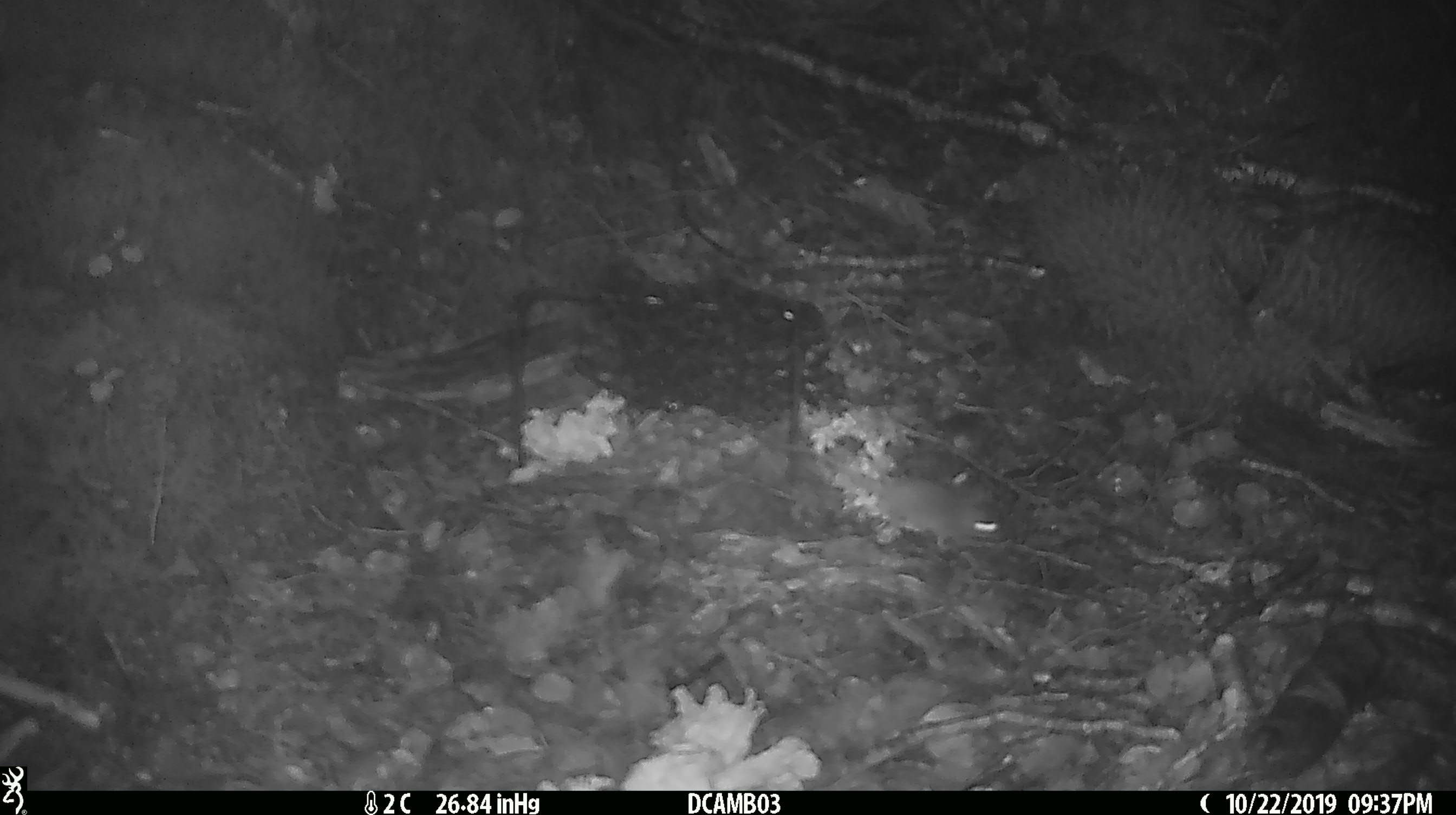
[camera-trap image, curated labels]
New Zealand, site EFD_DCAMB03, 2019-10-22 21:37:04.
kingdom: Animalia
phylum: Chordata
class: Mammalia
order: Rodentia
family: Muridae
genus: Mus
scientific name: Mus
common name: mouse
Mouse (Mus).